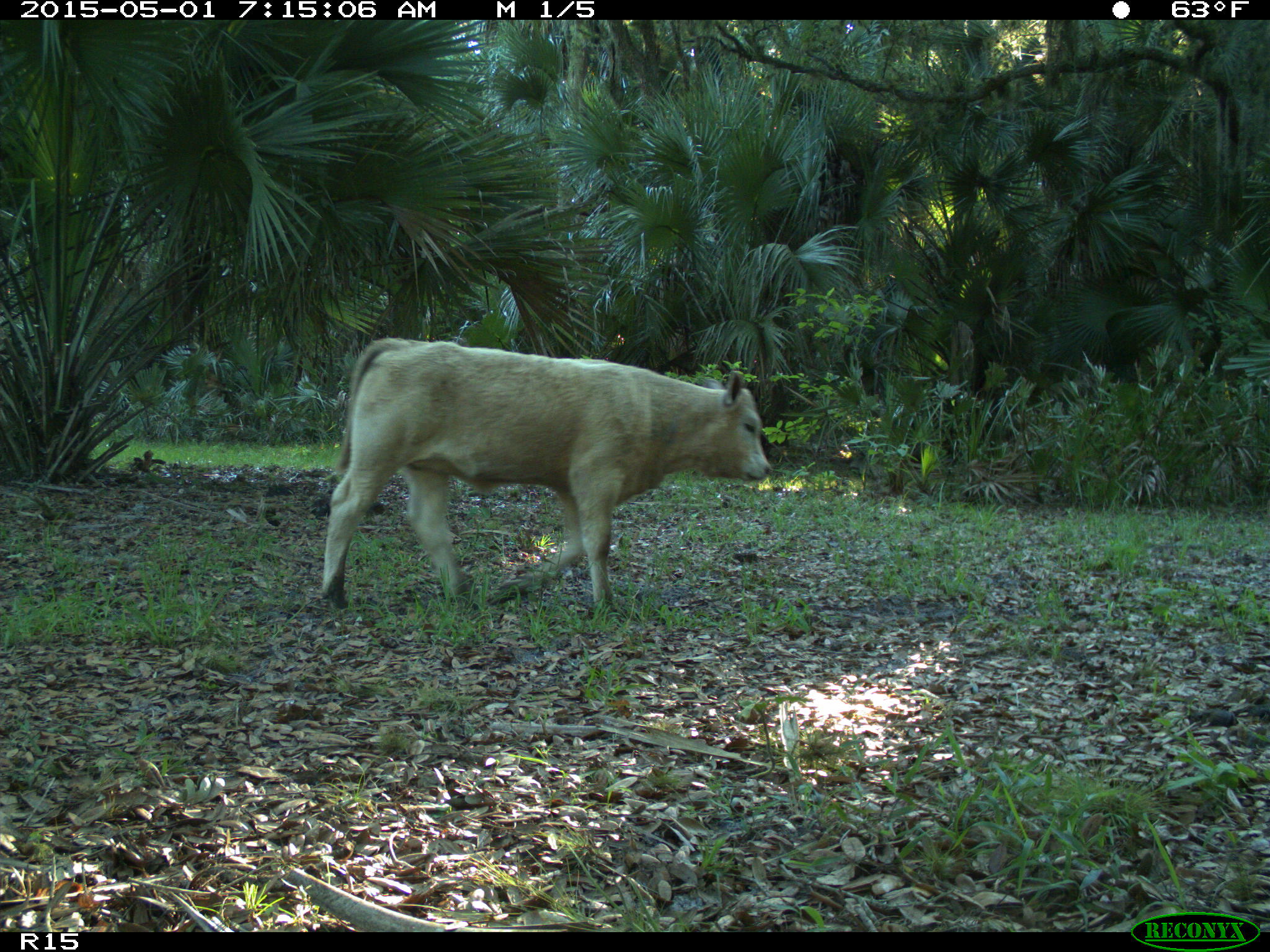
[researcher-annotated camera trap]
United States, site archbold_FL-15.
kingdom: Animalia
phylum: Chordata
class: Mammalia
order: Artiodactyla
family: Bovidae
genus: Bos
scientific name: Bos taurus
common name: domestic cow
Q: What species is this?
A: Bos taurus (domestic cow).